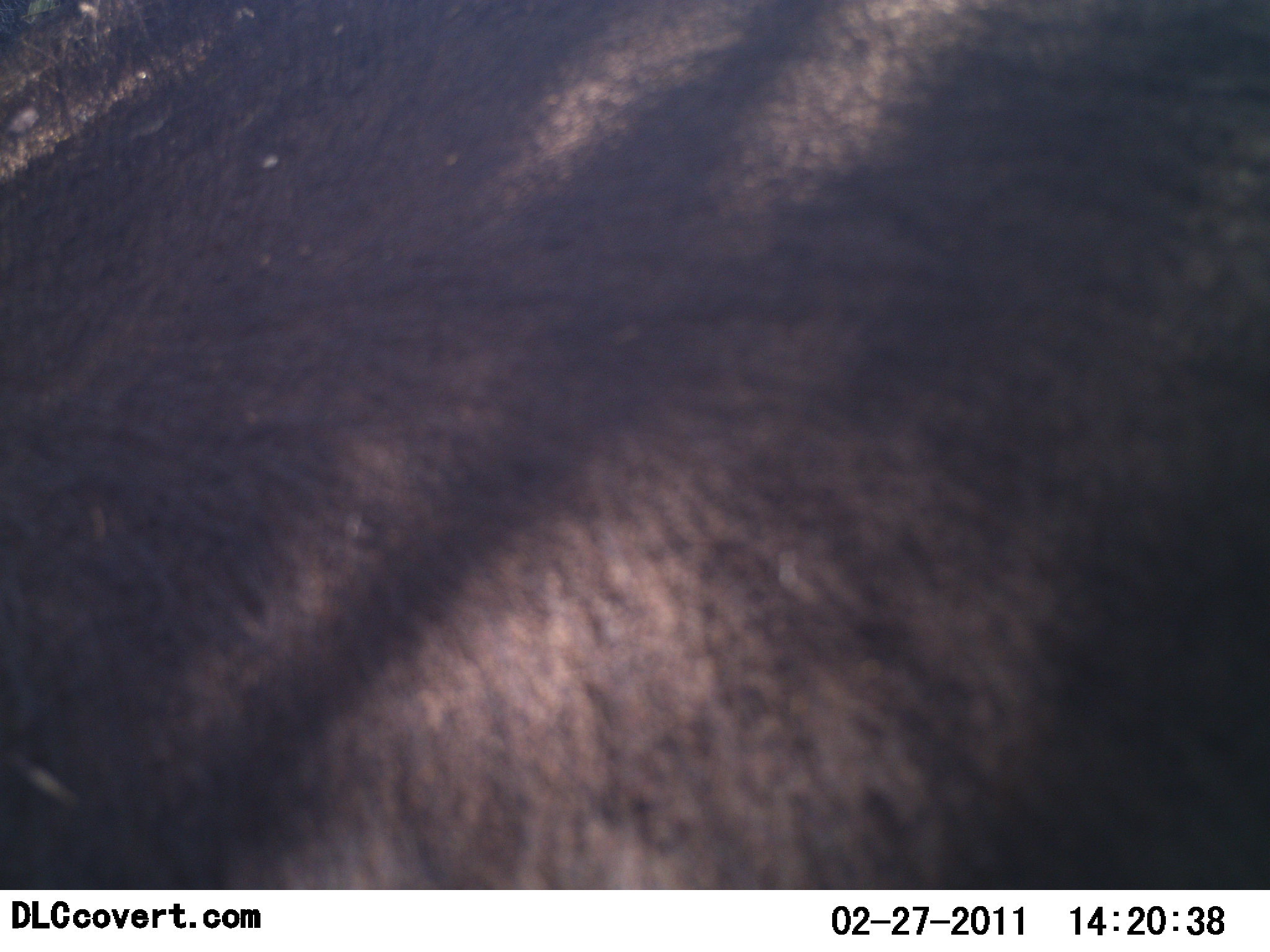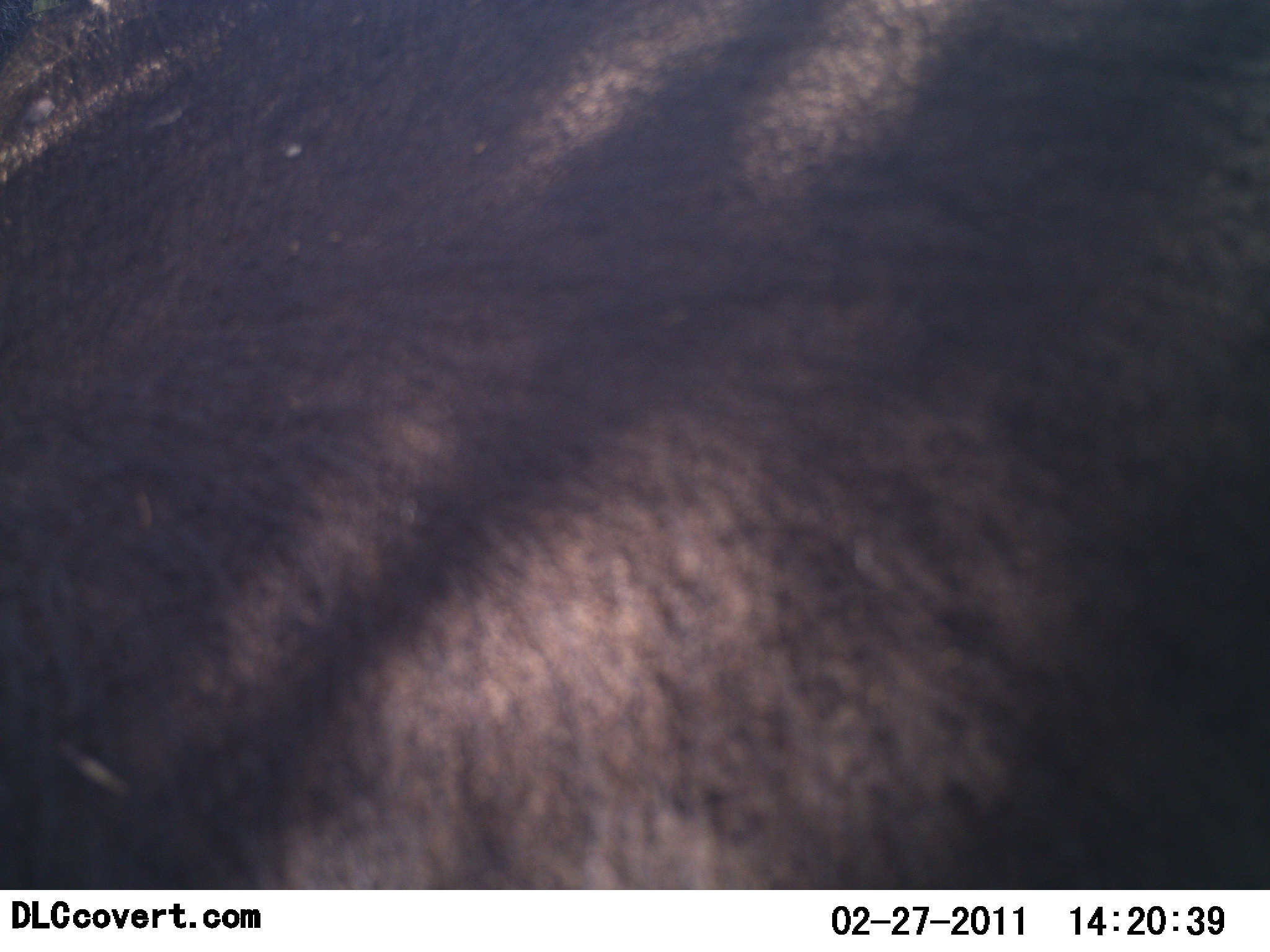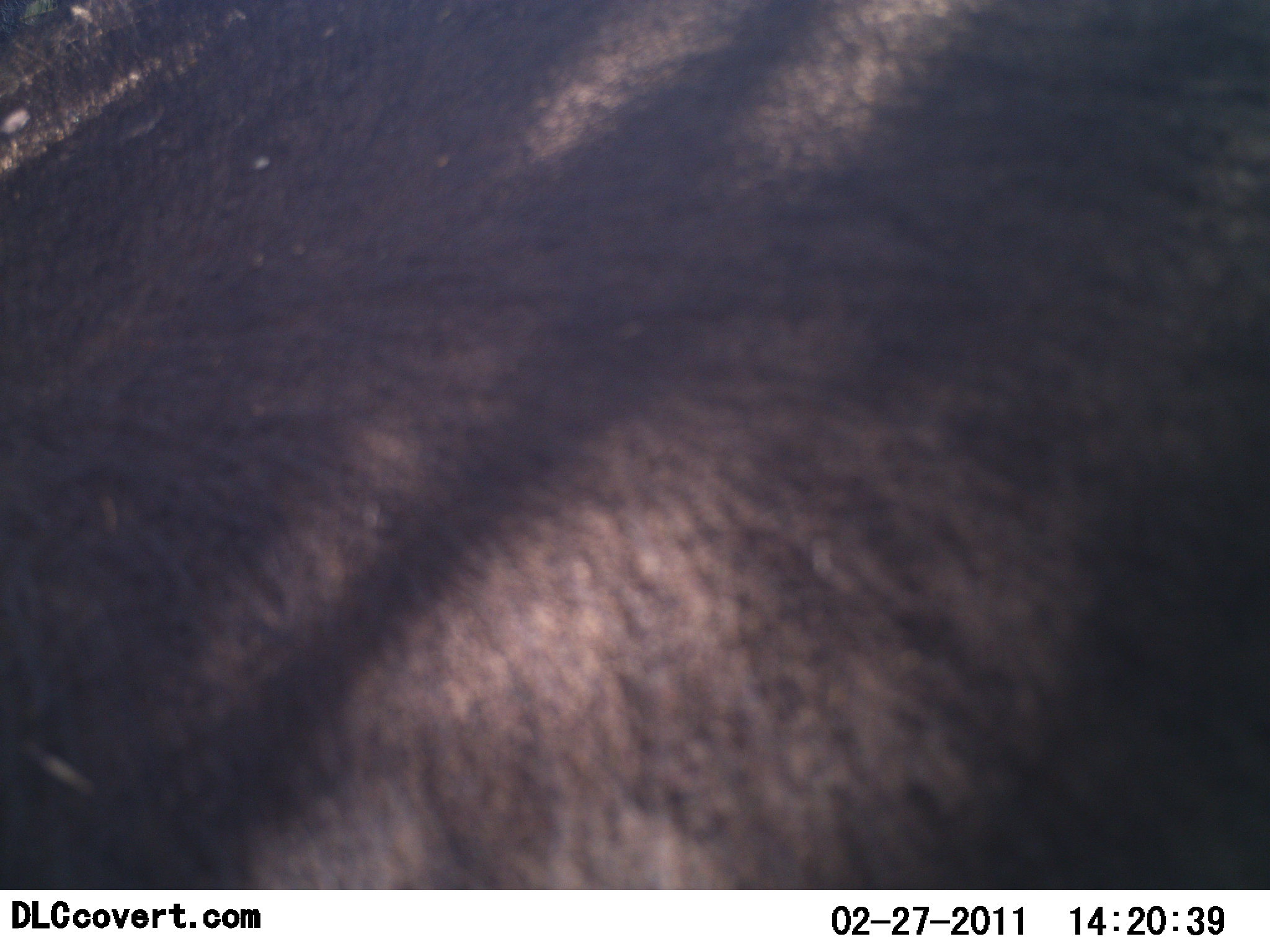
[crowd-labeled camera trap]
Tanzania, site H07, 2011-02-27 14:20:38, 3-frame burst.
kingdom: Animalia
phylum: Chordata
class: Mammalia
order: Artiodactyla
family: Bovidae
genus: Connochaetes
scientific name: Connochaetes taurinus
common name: blue wildebeest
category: wildebeest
Wildebeest (blue wildebeest) (Connochaetes taurinus), count 1. Behavior (volunteer vote fractions): standing 83%, resting 17%, moving 0%, interacting 0%. Young present (vote fraction): 0%. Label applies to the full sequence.